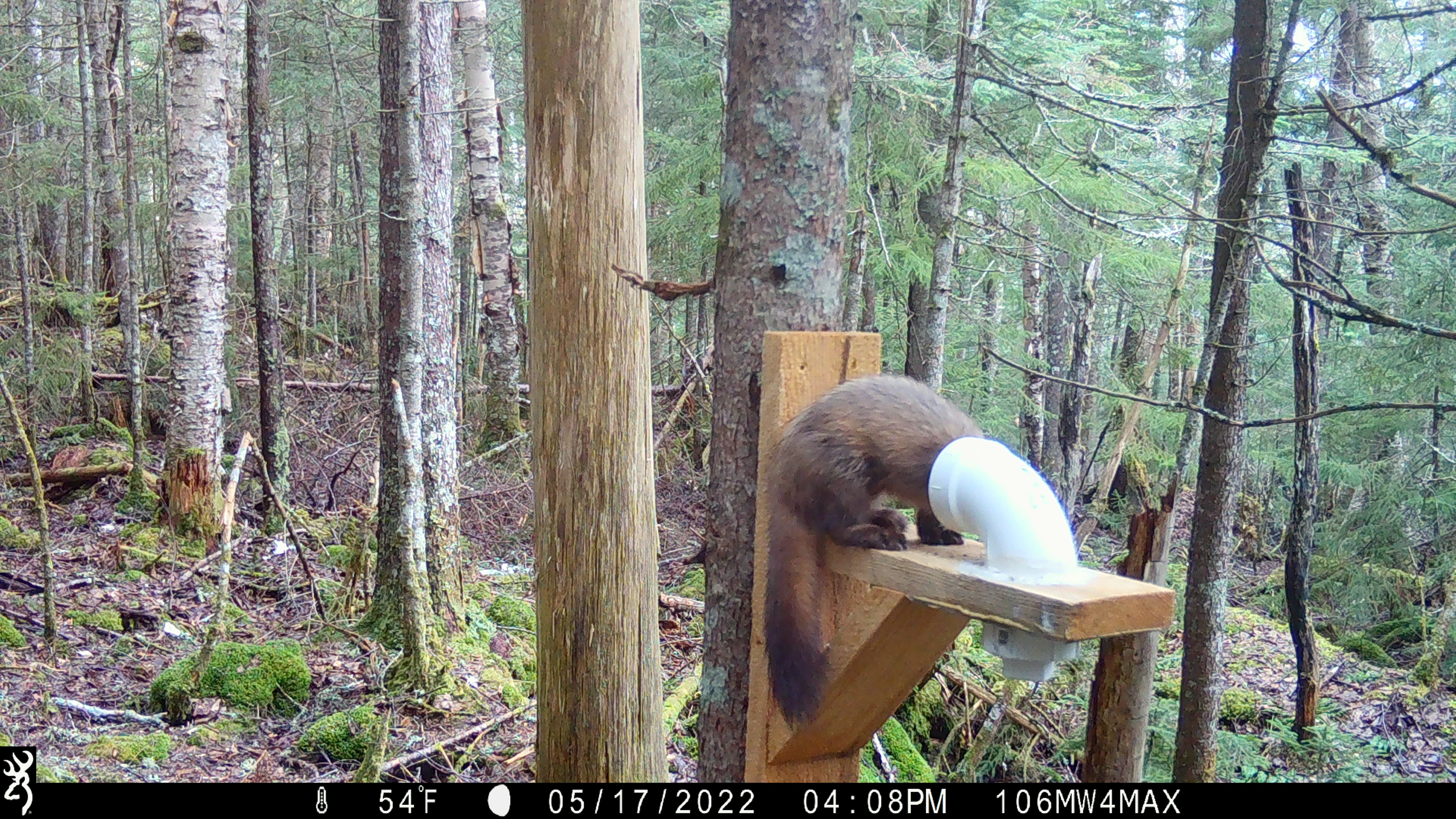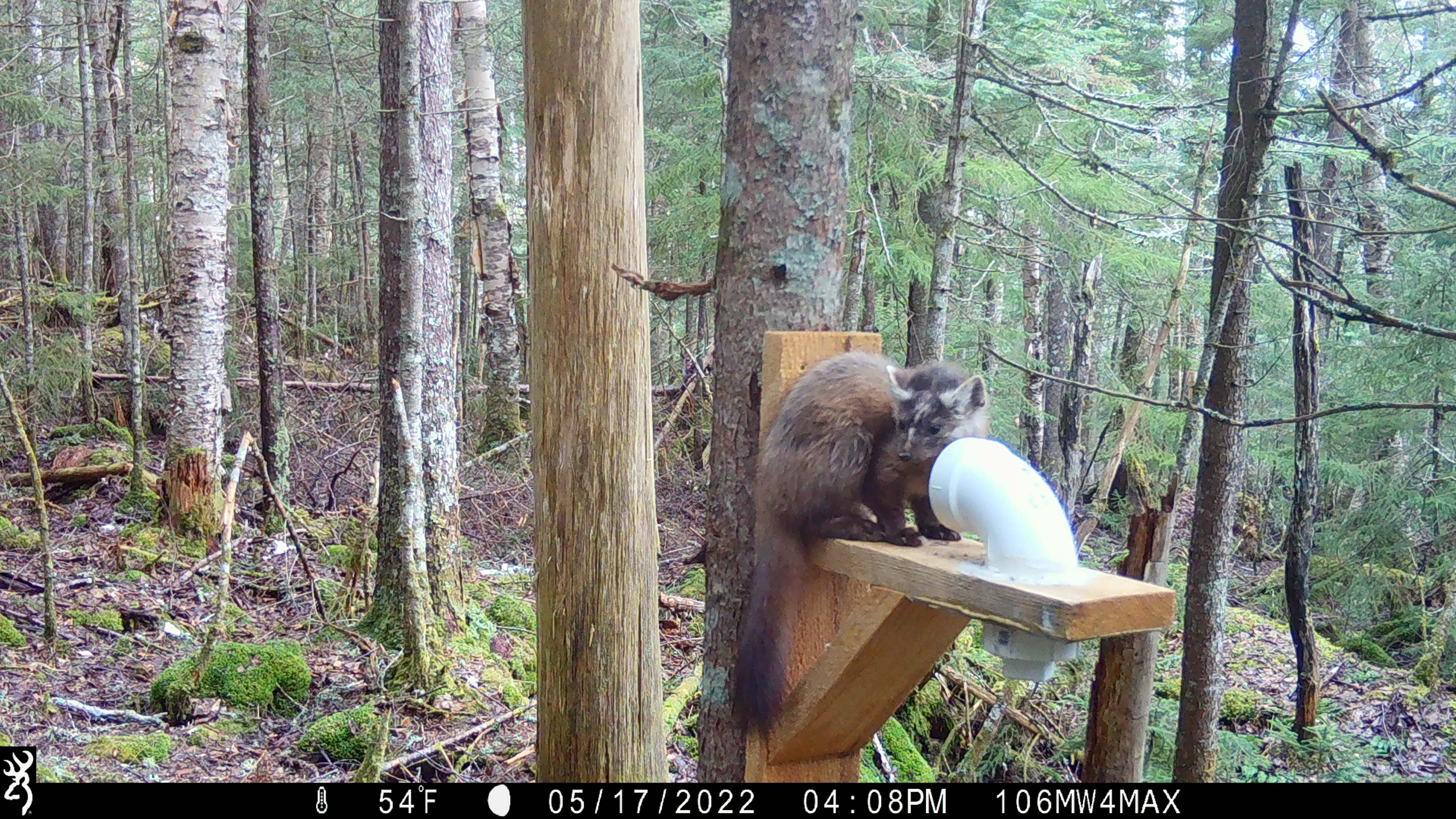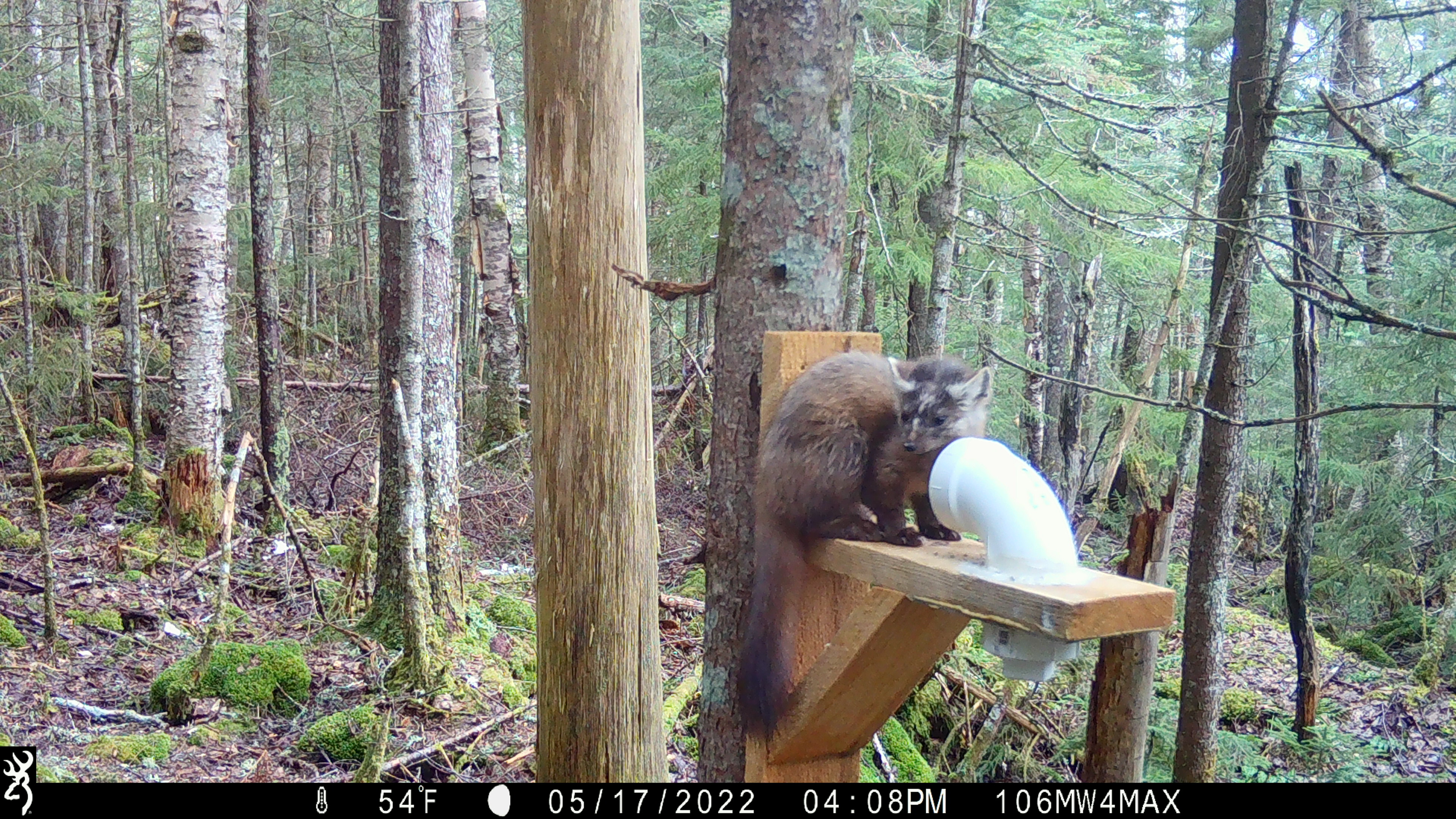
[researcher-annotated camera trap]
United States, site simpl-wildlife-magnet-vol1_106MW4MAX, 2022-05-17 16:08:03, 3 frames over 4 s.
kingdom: Animalia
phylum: Chordata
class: Mammalia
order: Carnivora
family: Mustelidae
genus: Martes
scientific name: Martes americana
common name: american marten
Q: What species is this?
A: American marten (Martes americana).